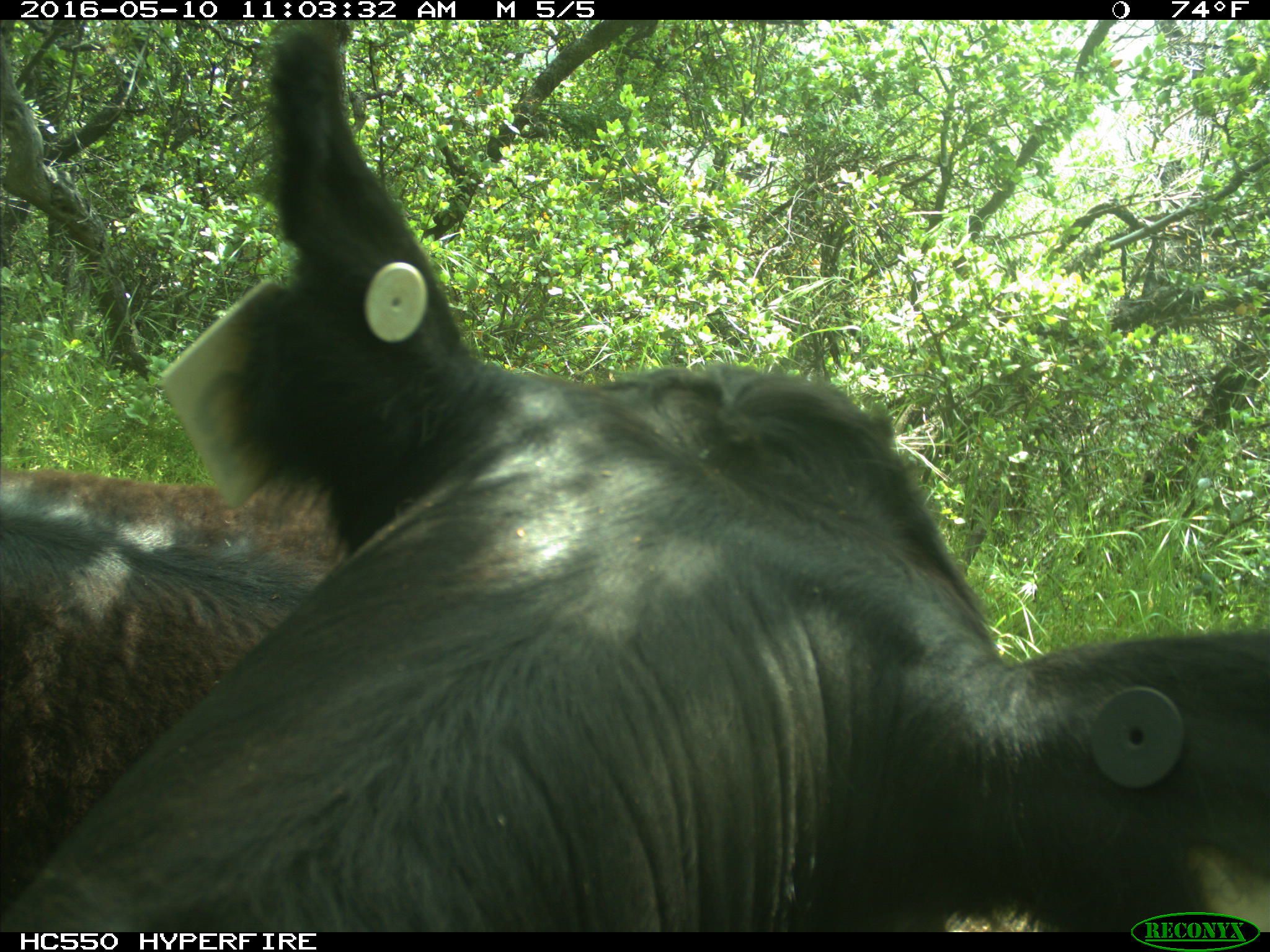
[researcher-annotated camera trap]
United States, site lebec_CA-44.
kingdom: Animalia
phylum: Chordata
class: Mammalia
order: Artiodactyla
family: Bovidae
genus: Bos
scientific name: Bos taurus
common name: domestic cow